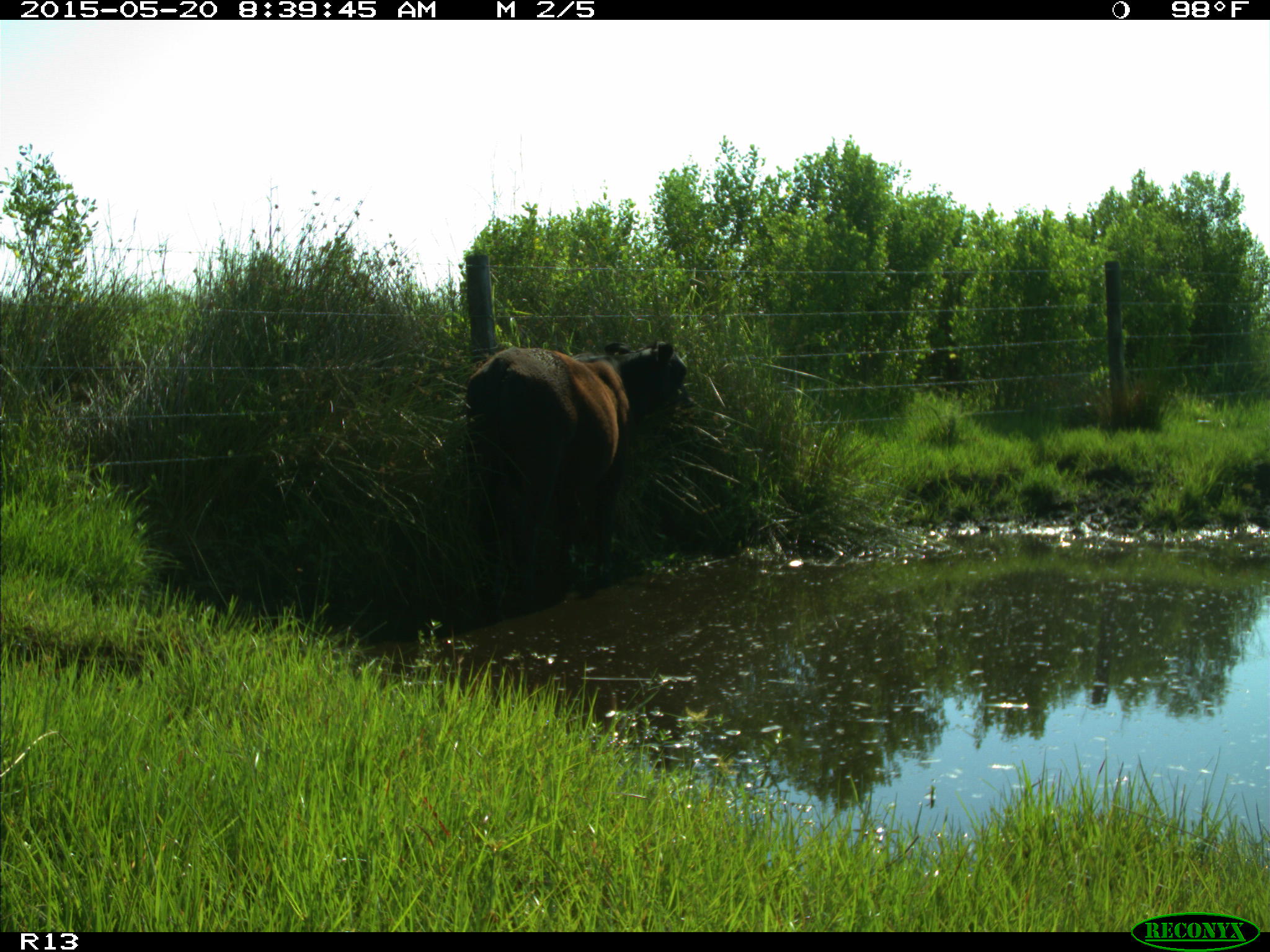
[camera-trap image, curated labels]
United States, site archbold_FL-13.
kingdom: Animalia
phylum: Chordata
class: Mammalia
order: Artiodactyla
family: Bovidae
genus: Bos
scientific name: Bos taurus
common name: domestic cow